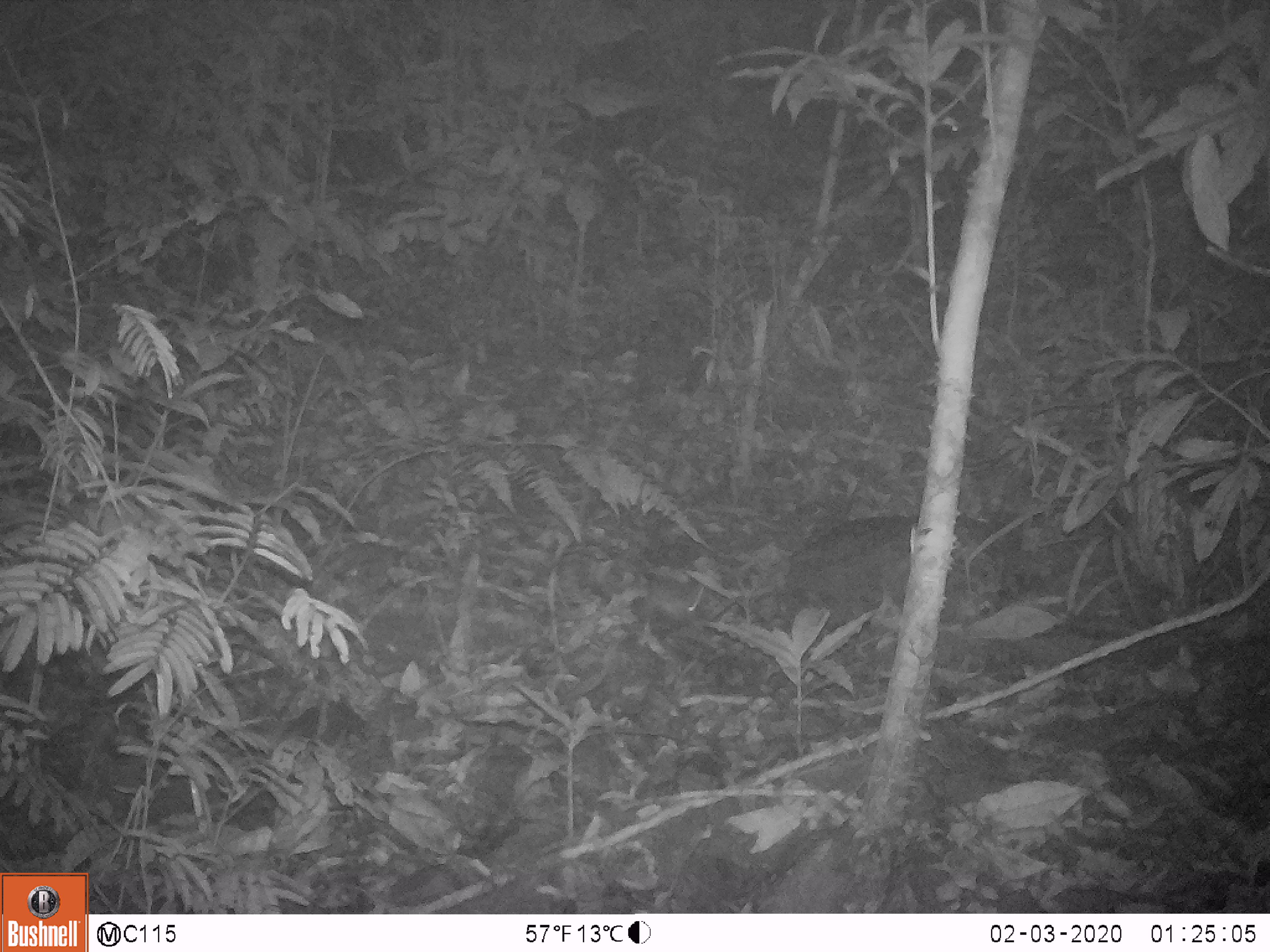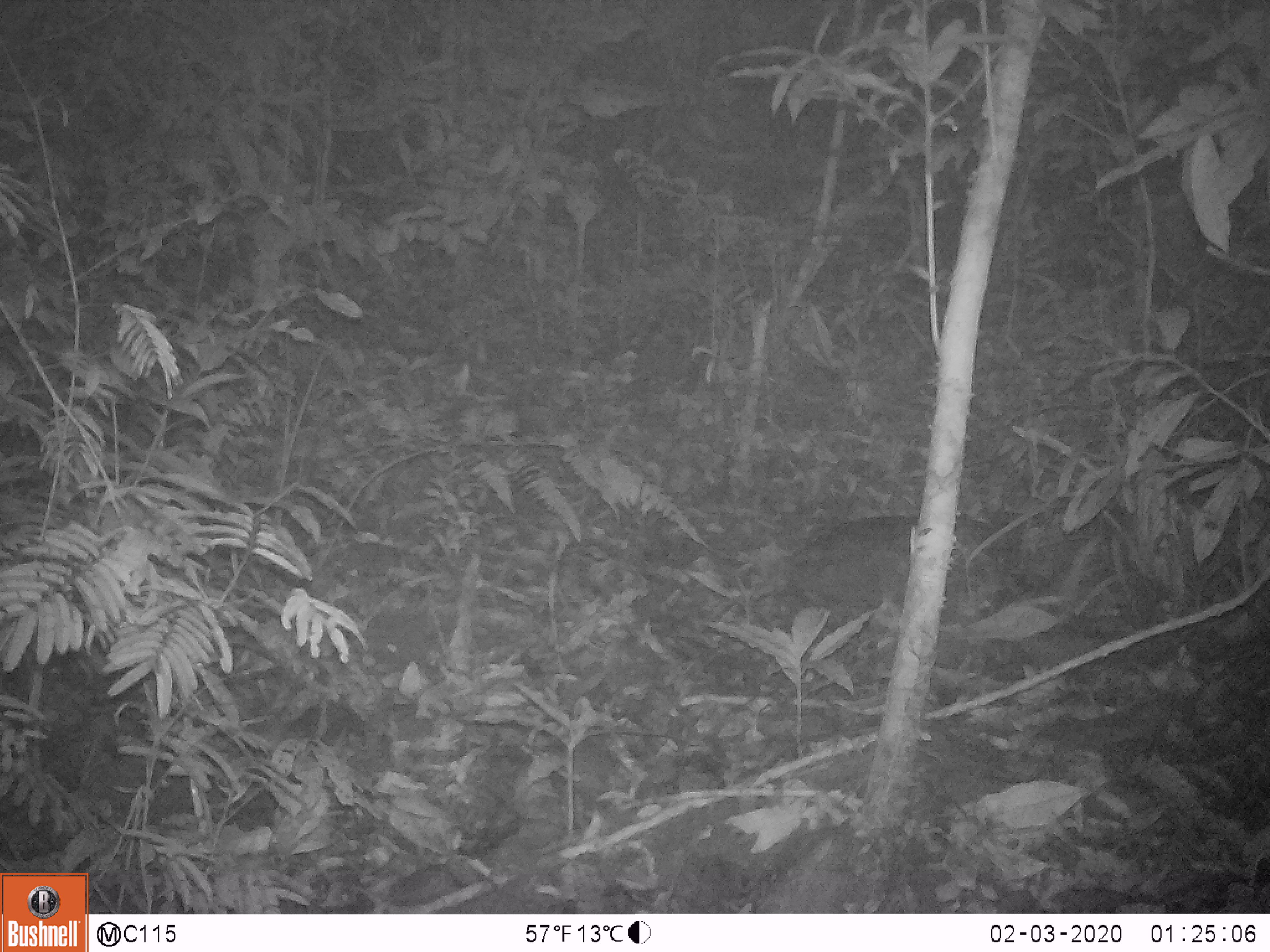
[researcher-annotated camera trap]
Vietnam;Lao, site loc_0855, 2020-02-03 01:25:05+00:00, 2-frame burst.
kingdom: Animalia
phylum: Chordata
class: Mammalia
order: Rodentia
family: Muridae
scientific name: Muridae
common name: old-world mice and rats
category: unidentified murid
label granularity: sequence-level